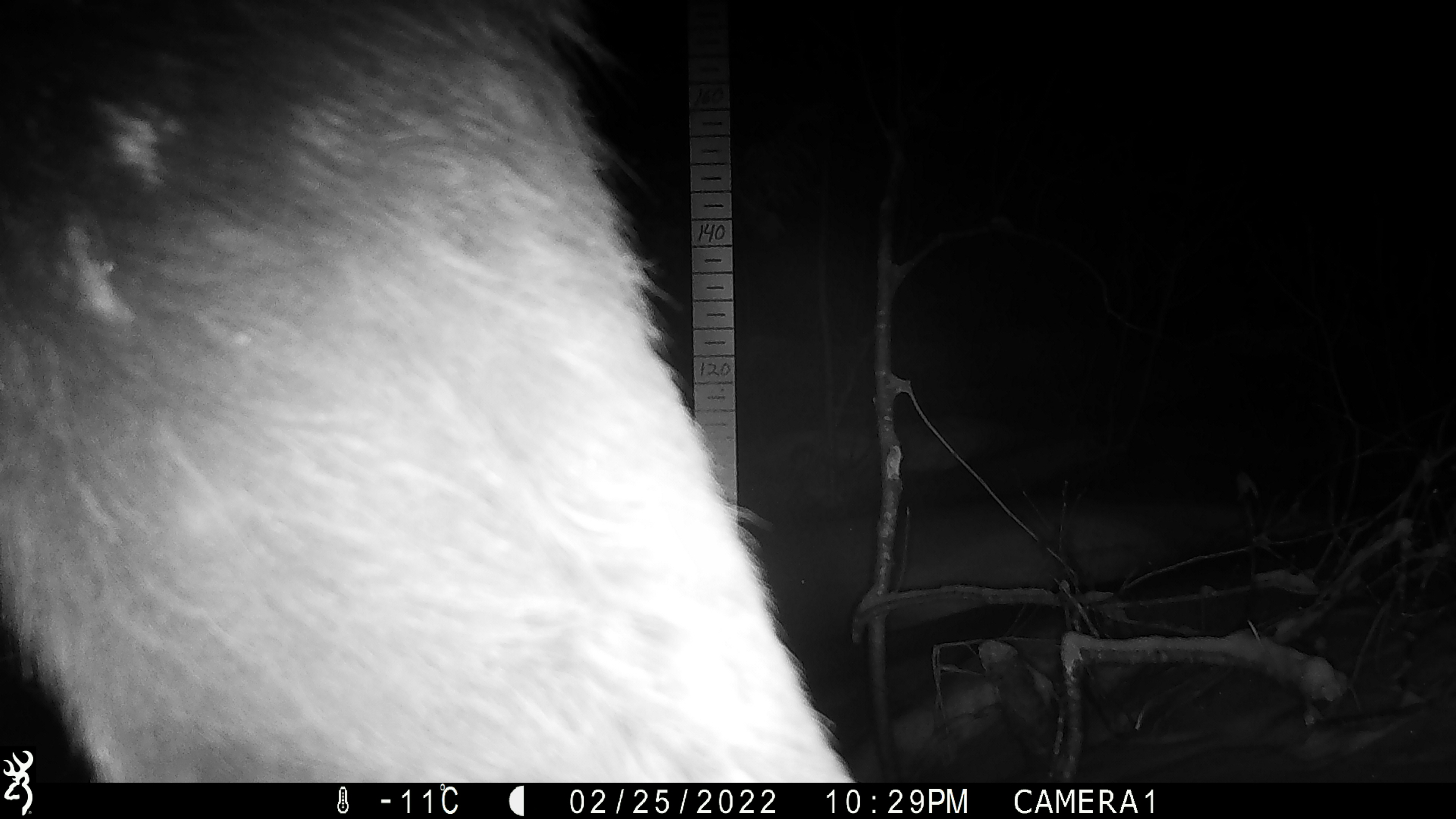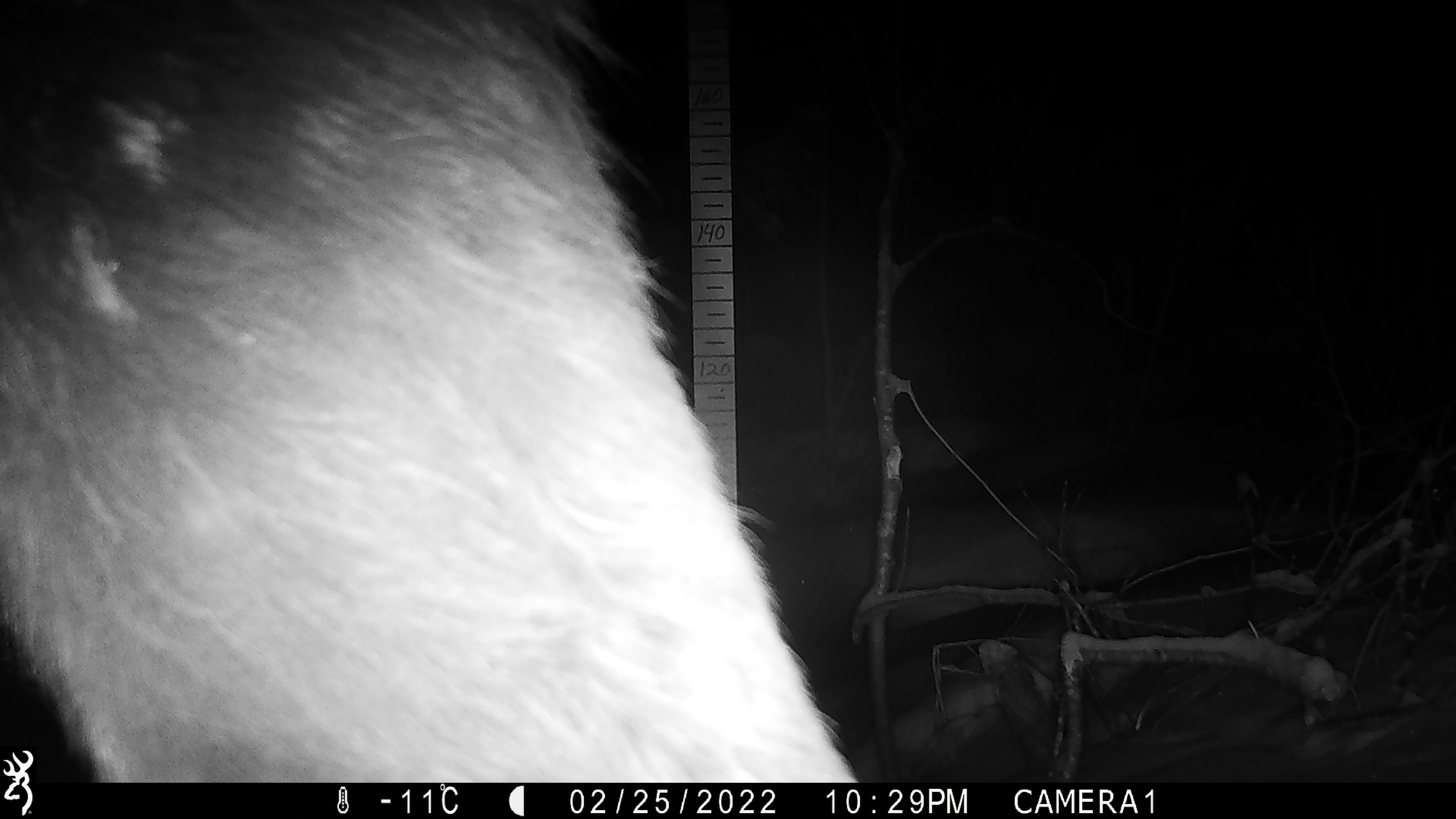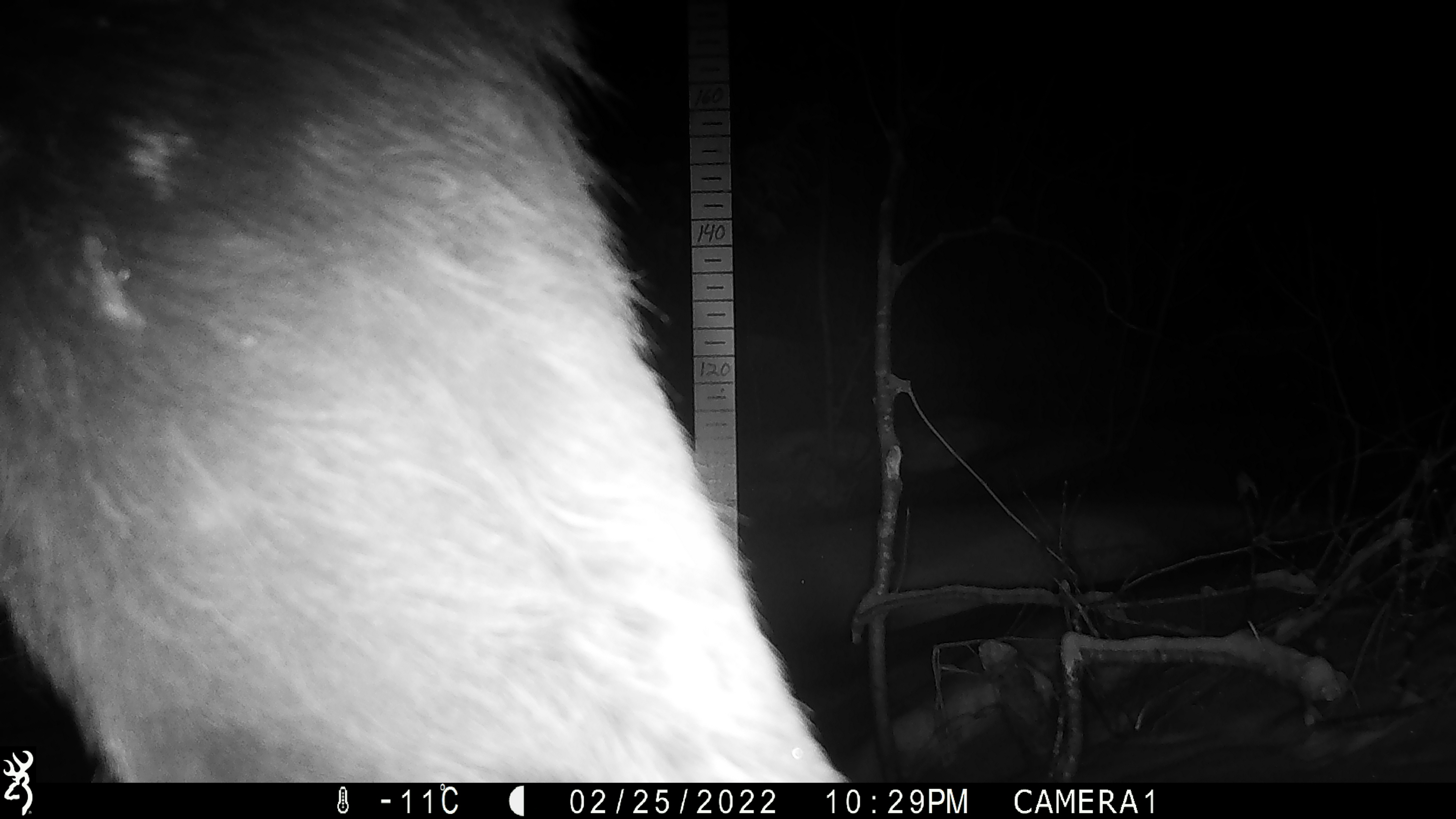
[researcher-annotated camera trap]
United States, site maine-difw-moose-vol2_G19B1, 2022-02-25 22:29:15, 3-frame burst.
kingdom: Animalia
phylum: Chordata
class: Mammalia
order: Artiodactyla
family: Cervidae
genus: Alces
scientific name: Alces alces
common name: moose